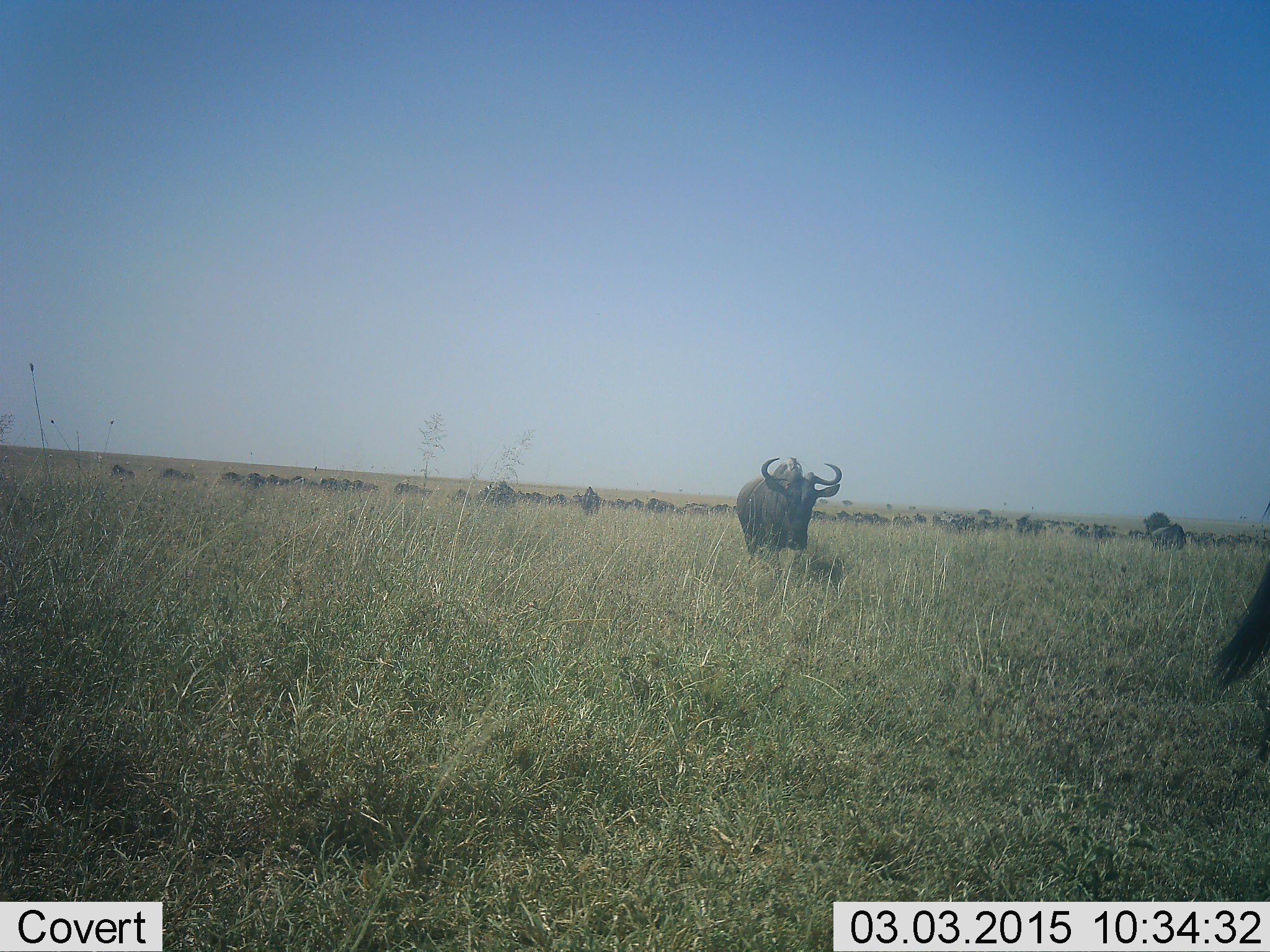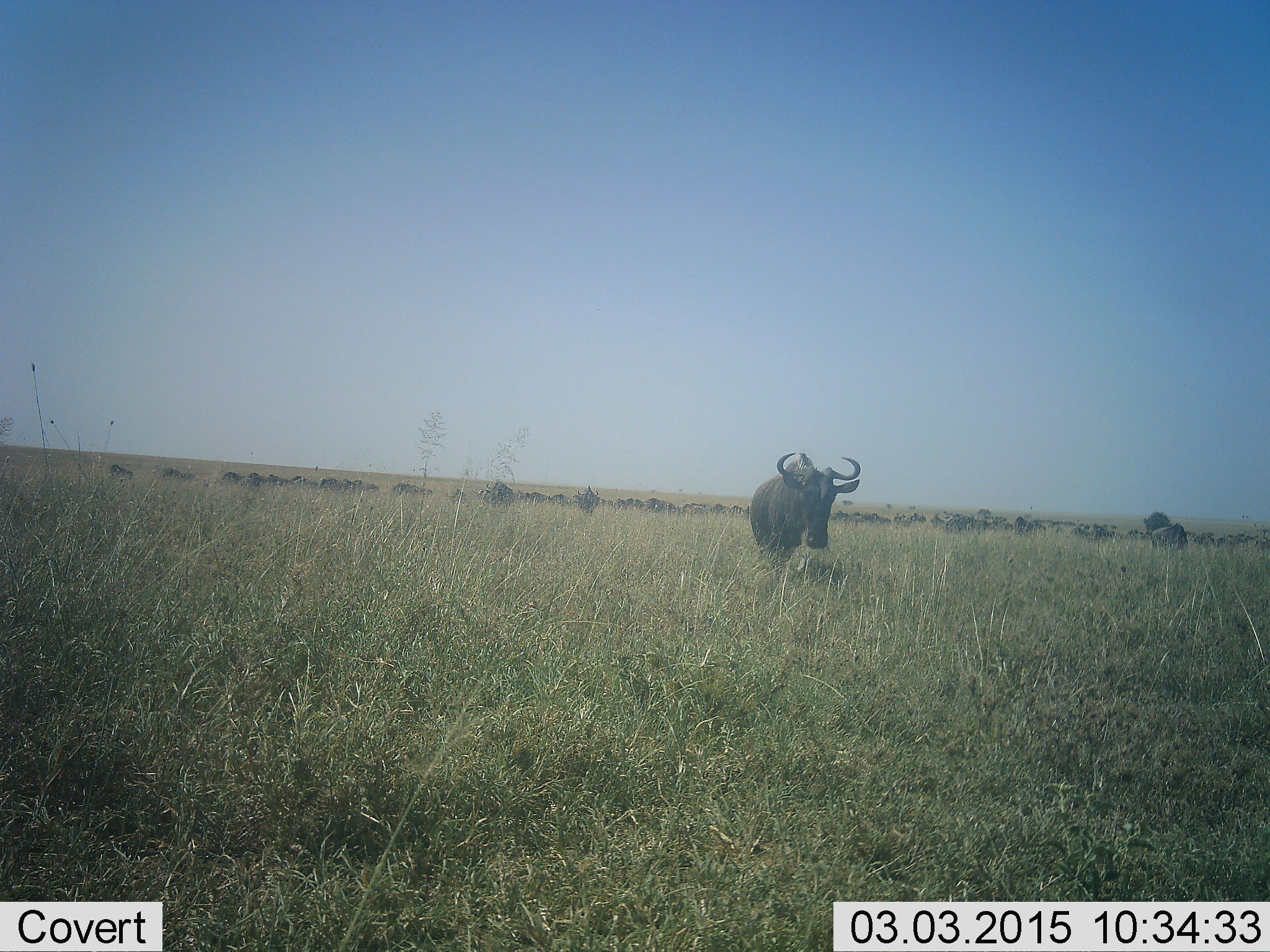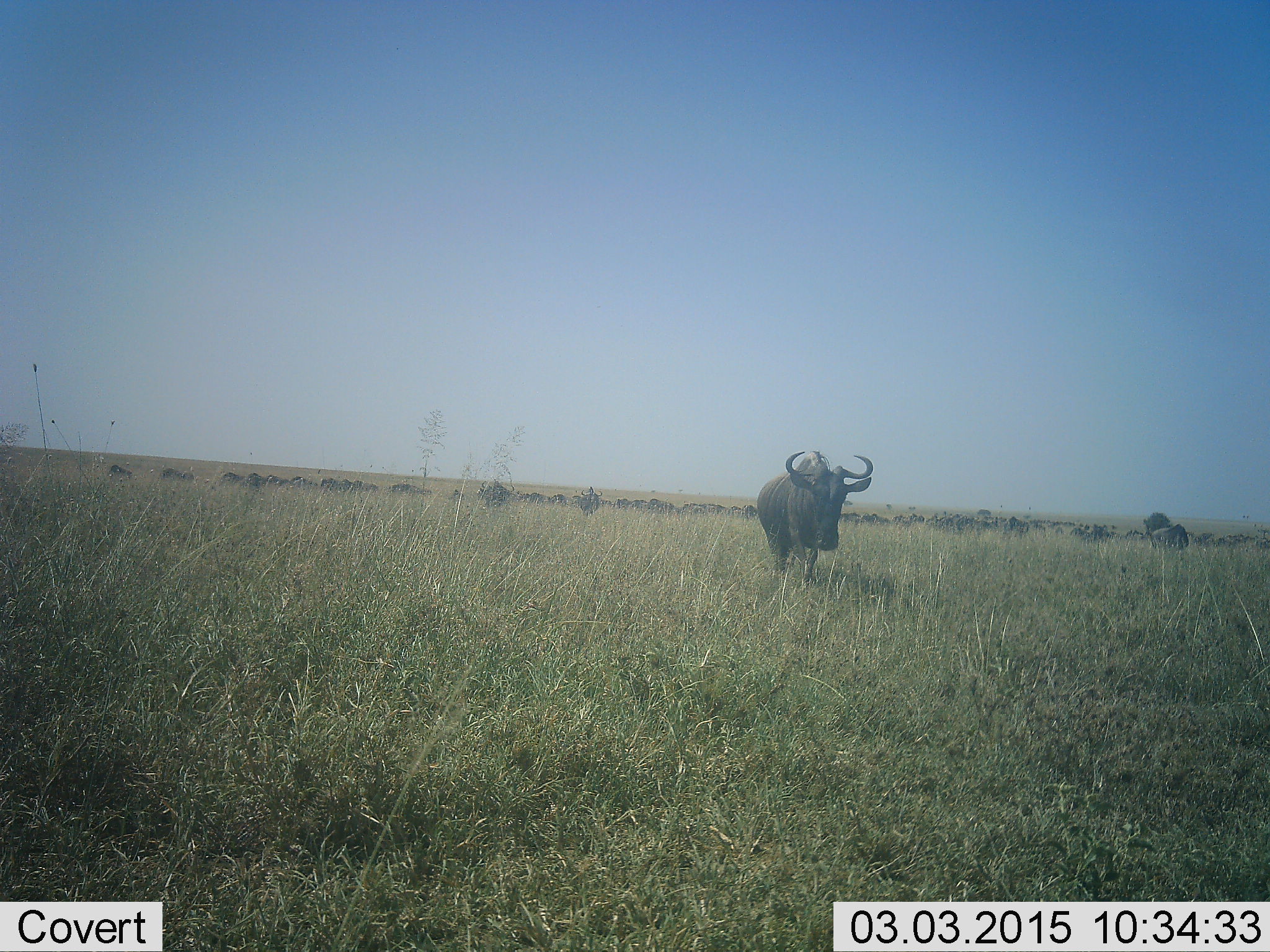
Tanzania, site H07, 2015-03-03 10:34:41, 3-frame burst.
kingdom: Animalia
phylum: Chordata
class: Mammalia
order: Artiodactyla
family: Bovidae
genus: Connochaetes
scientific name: Connochaetes taurinus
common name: blue wildebeest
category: wildebeest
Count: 11-50.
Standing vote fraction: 50%.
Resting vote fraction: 10%.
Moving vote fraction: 70%.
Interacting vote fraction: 0%.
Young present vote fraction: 10%.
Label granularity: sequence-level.